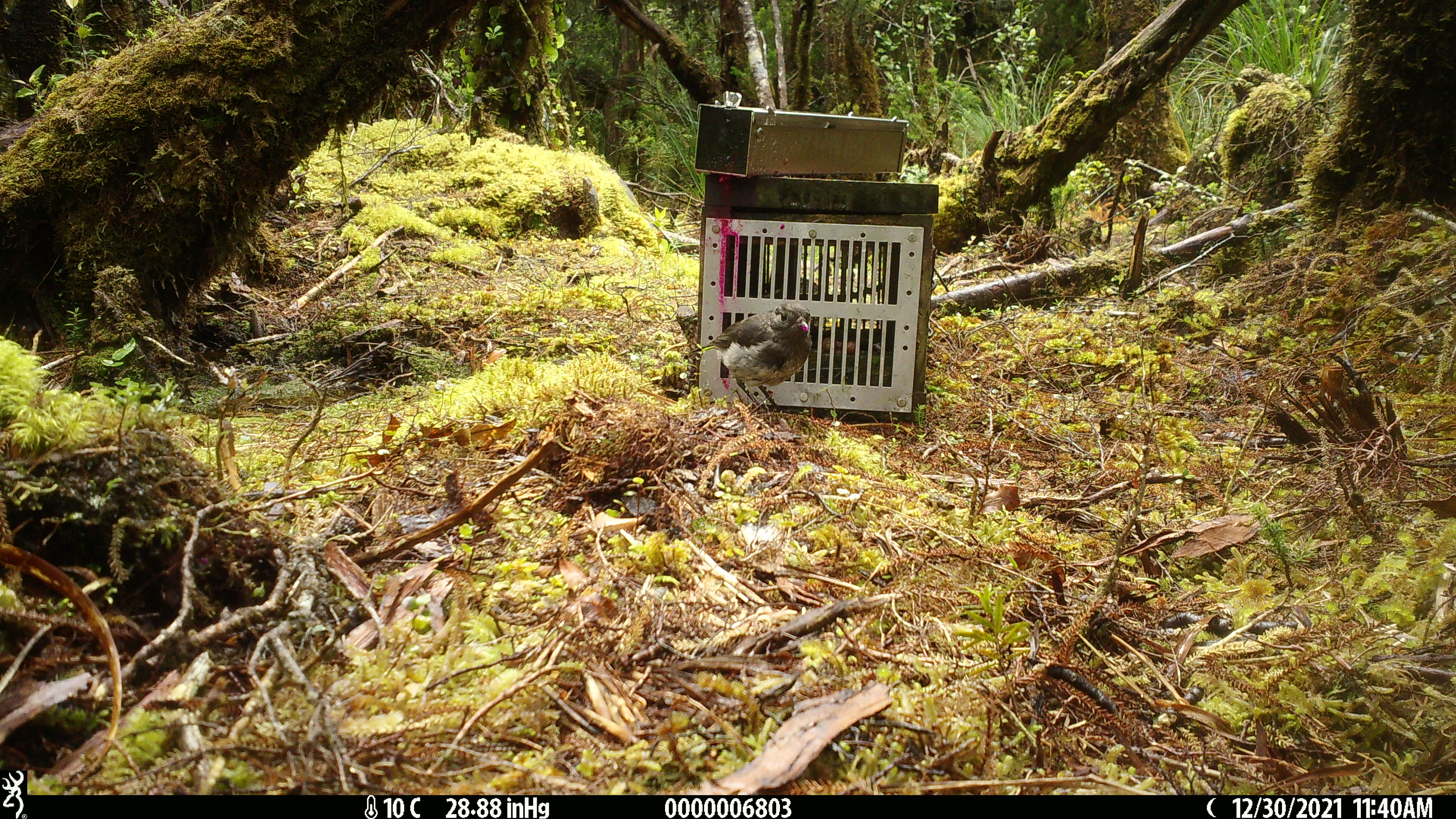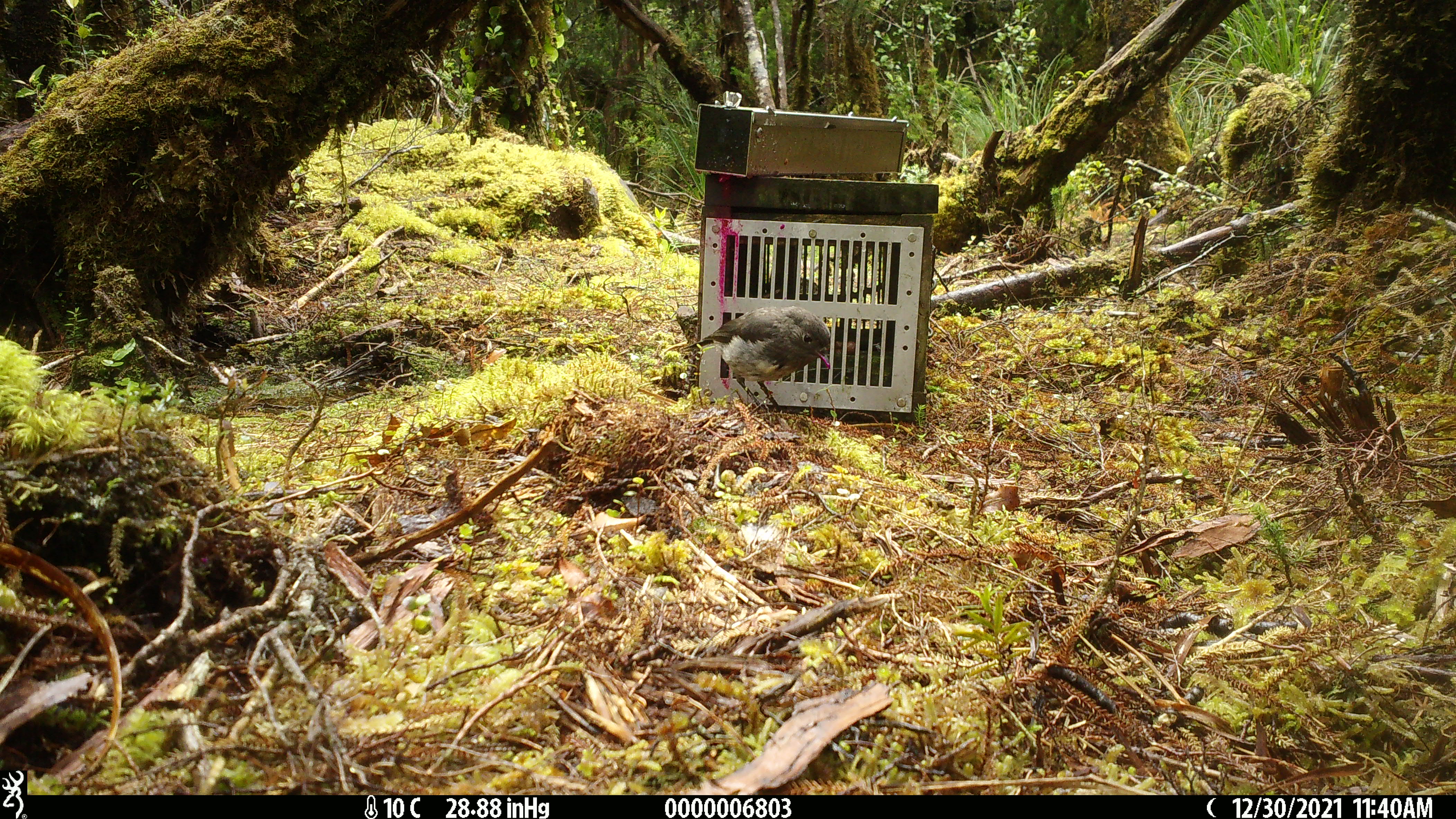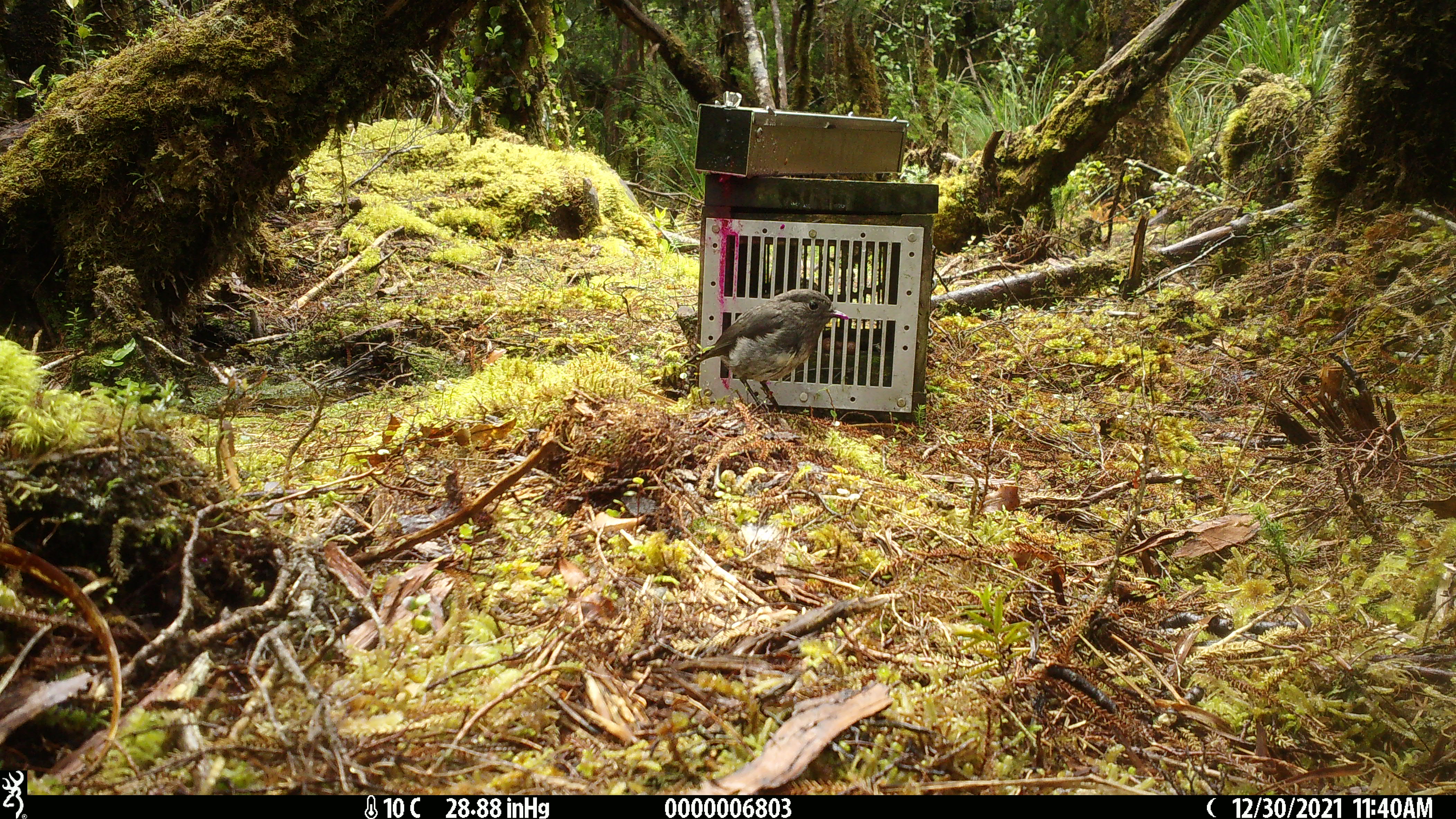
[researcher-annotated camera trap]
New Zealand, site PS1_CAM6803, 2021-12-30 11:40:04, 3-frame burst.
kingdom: Animalia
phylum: Chordata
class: Aves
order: Passeriformes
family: Petroicidae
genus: Petroica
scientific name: Petroica australis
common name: new zealand robin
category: robin